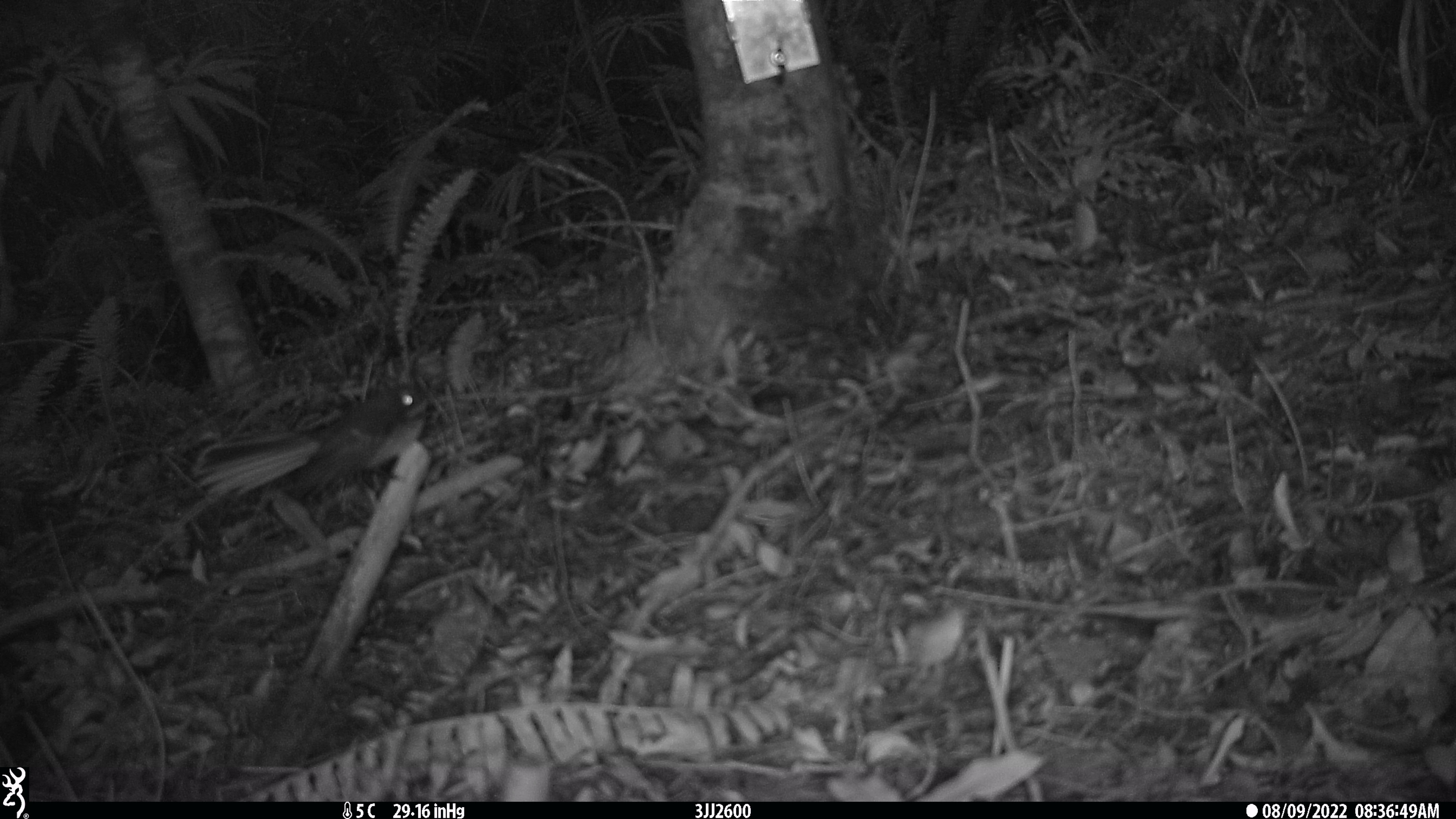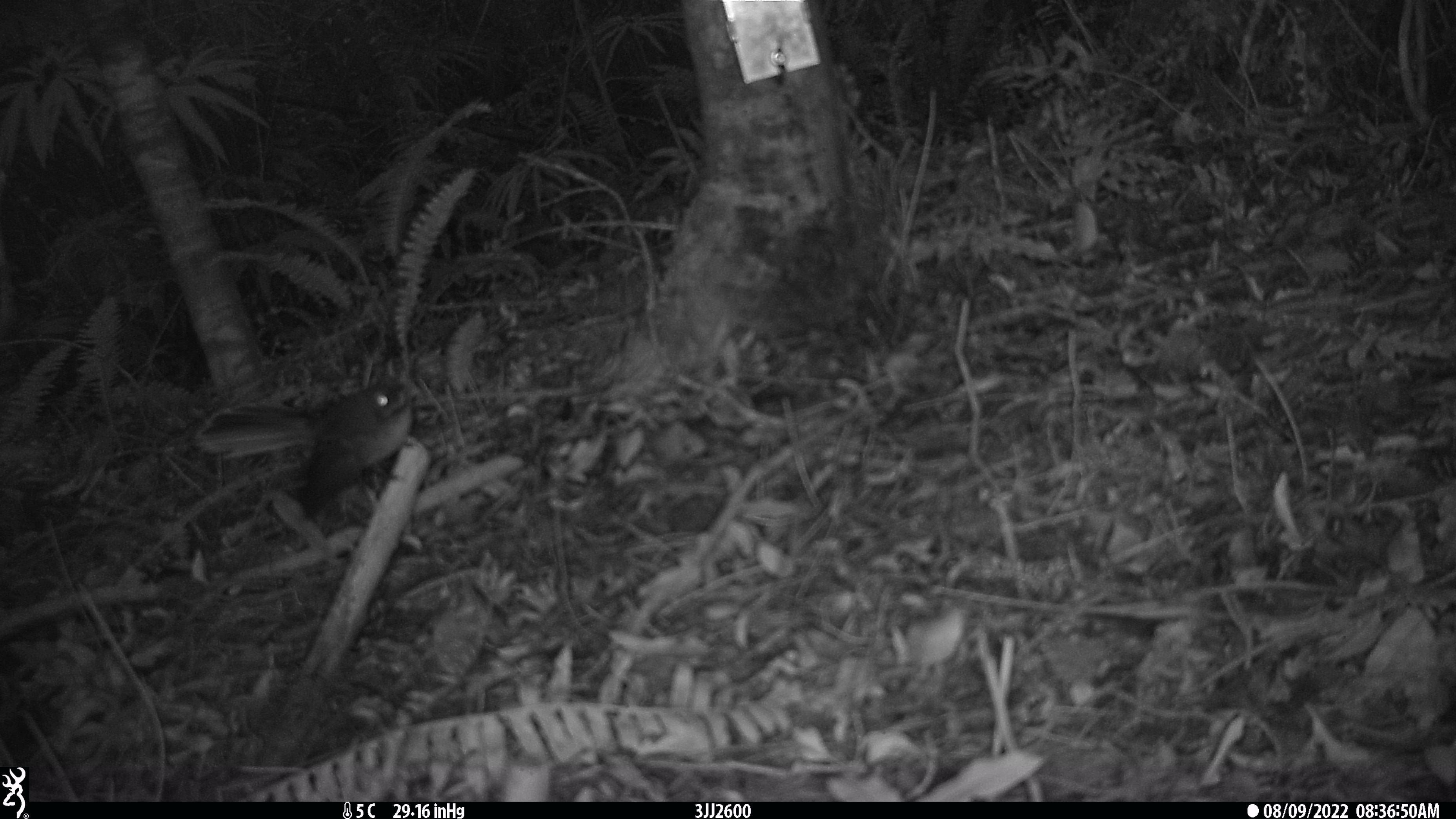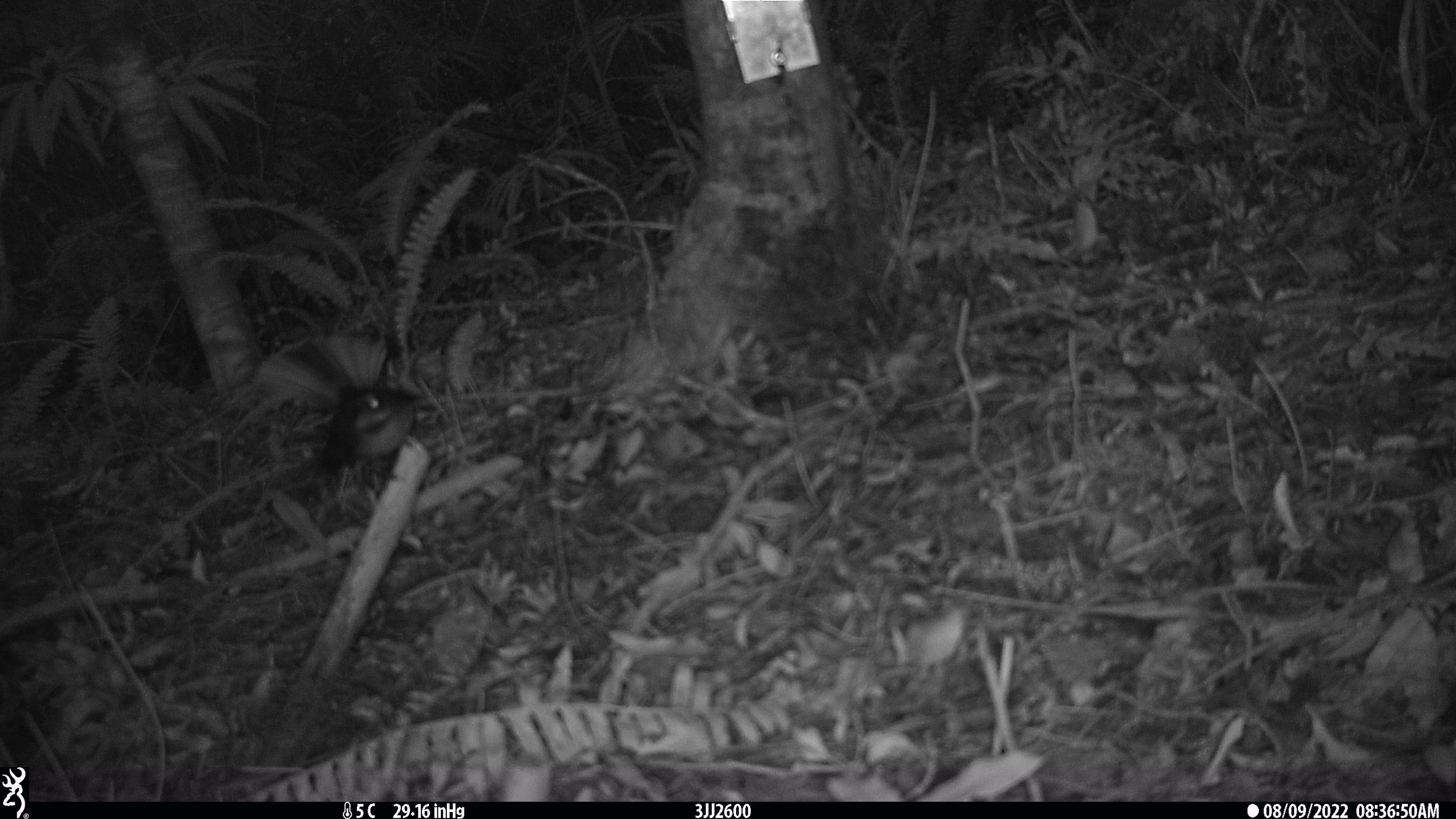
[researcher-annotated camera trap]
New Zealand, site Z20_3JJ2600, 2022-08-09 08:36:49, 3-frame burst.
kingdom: Animalia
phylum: Chordata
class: Aves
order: Passeriformes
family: Rhipiduridae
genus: Rhipidura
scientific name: Rhipidura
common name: fantails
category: fantail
Fantail (fantails) (Rhipidura).